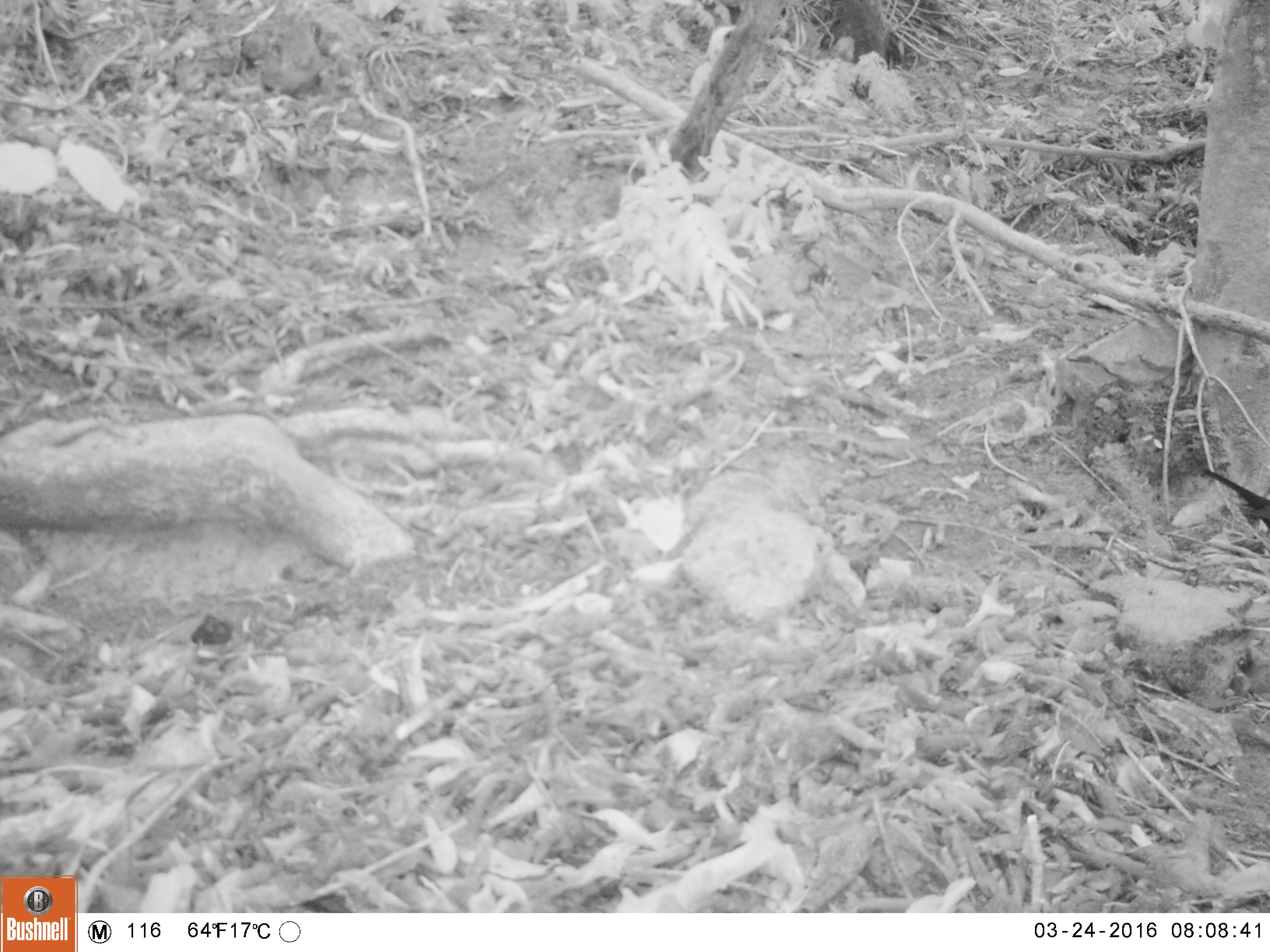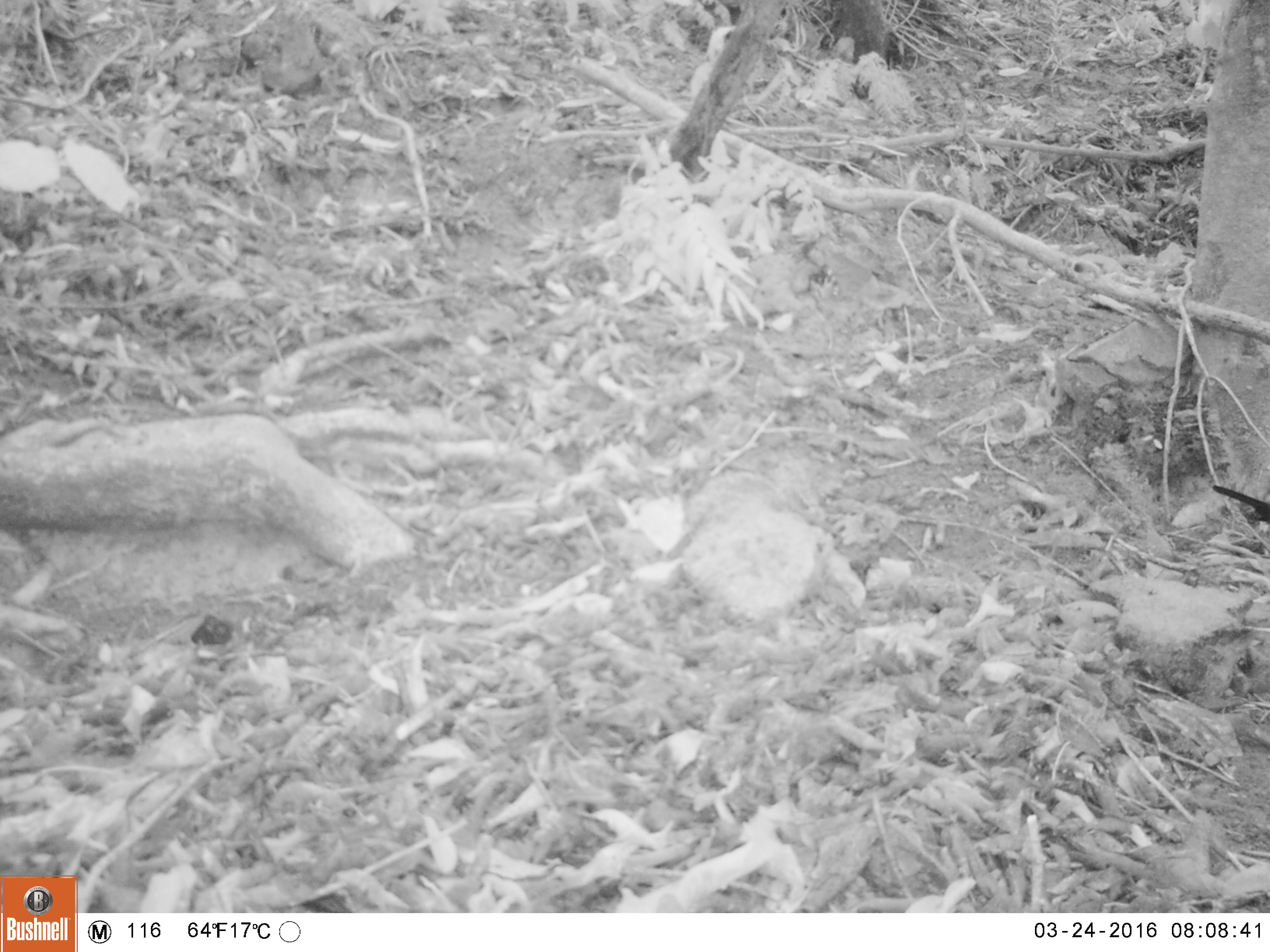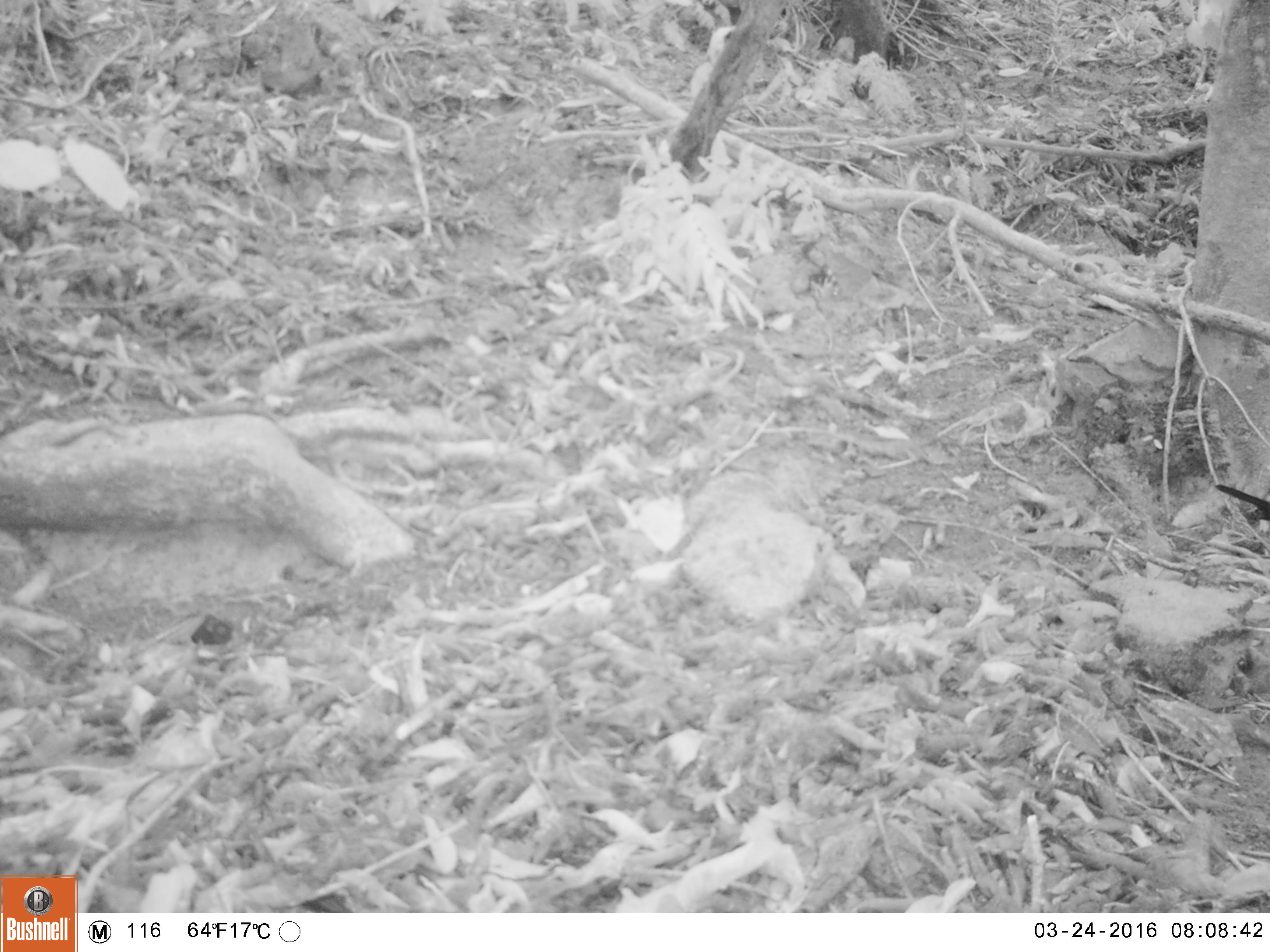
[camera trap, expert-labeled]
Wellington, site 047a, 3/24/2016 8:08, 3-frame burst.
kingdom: Animalia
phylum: Chordata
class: Aves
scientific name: Aves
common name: bird